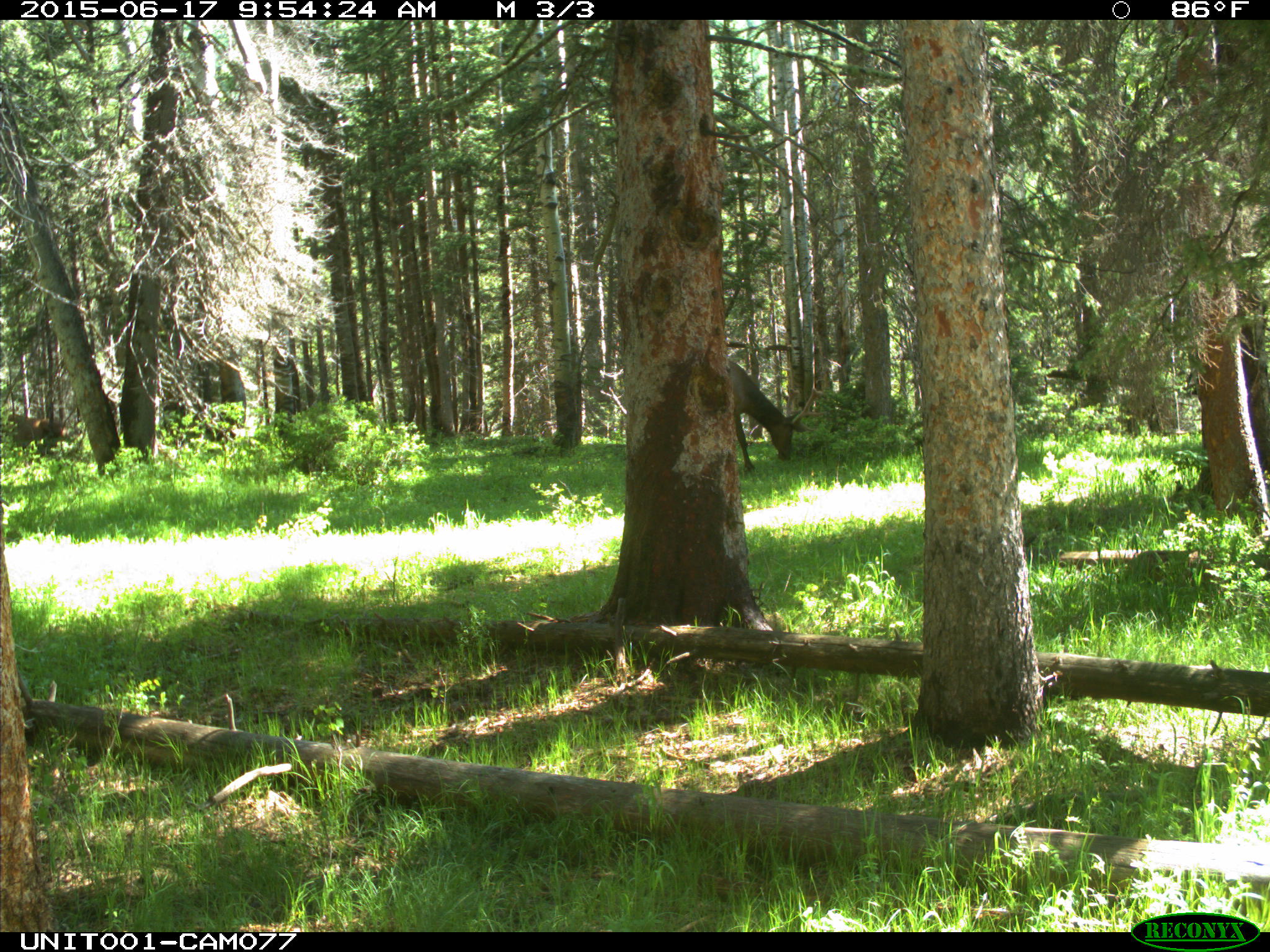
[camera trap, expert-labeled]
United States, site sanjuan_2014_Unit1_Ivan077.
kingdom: Animalia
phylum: Chordata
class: Mammalia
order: Artiodactyla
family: Cervidae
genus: Cervus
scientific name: Cervus elaphus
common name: red deer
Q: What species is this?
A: Cervus elaphus (red deer).